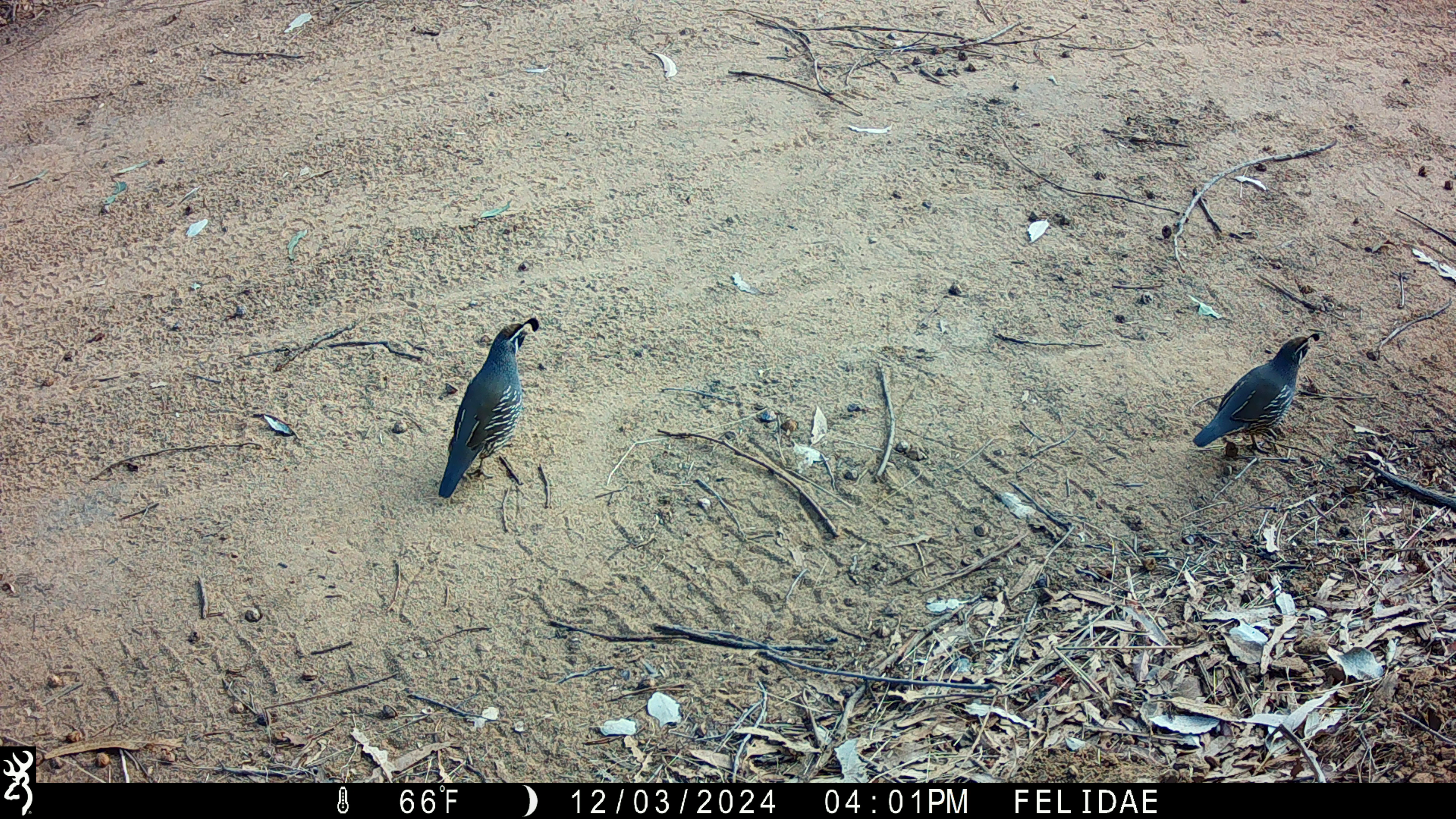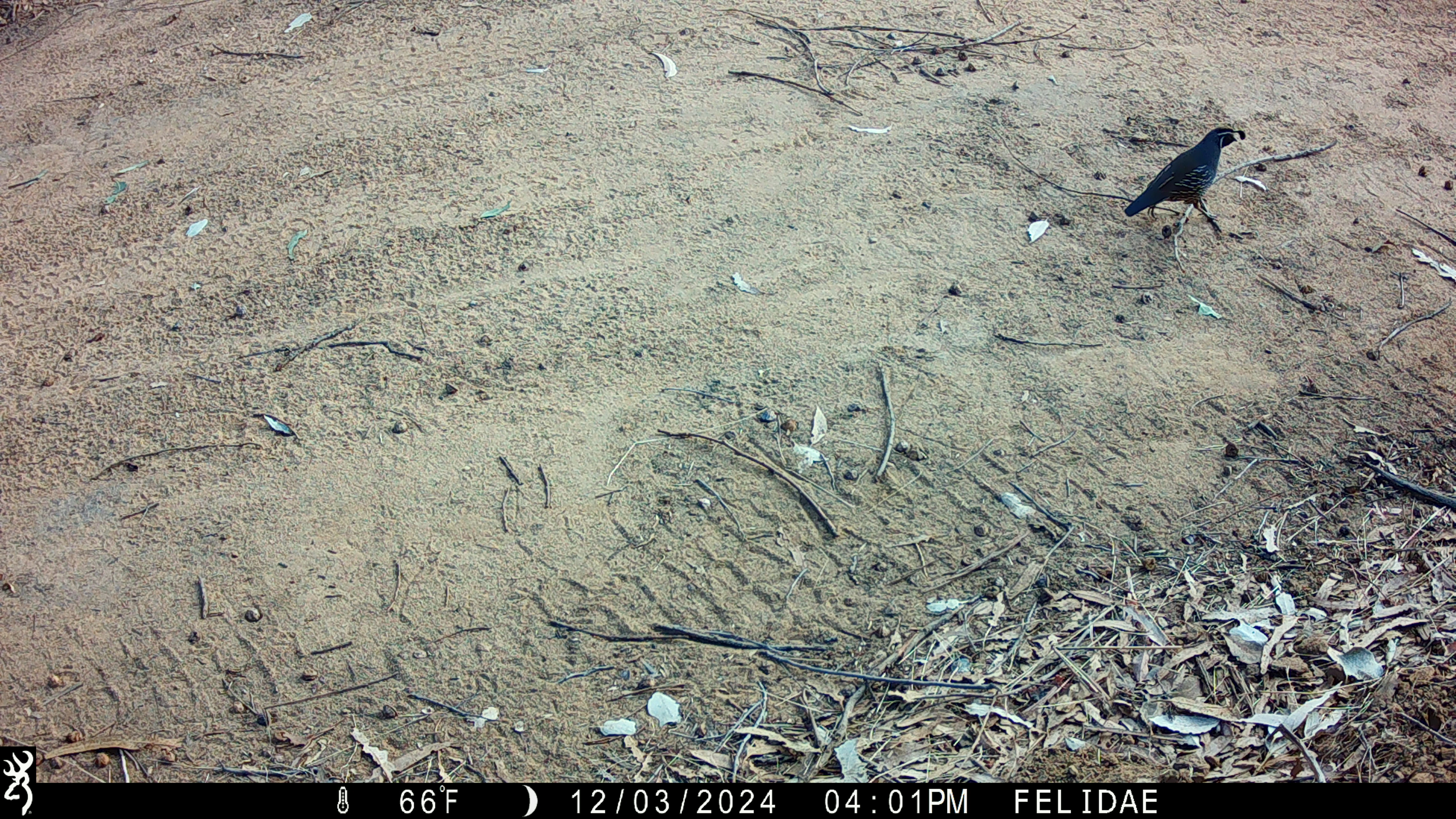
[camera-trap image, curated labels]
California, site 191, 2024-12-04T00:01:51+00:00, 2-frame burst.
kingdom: Animalia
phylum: Chordata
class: Aves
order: Galliformes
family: Odontophoridae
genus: Callipepla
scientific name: Callipepla californica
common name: california quail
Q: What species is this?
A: California quail (Callipepla californica).